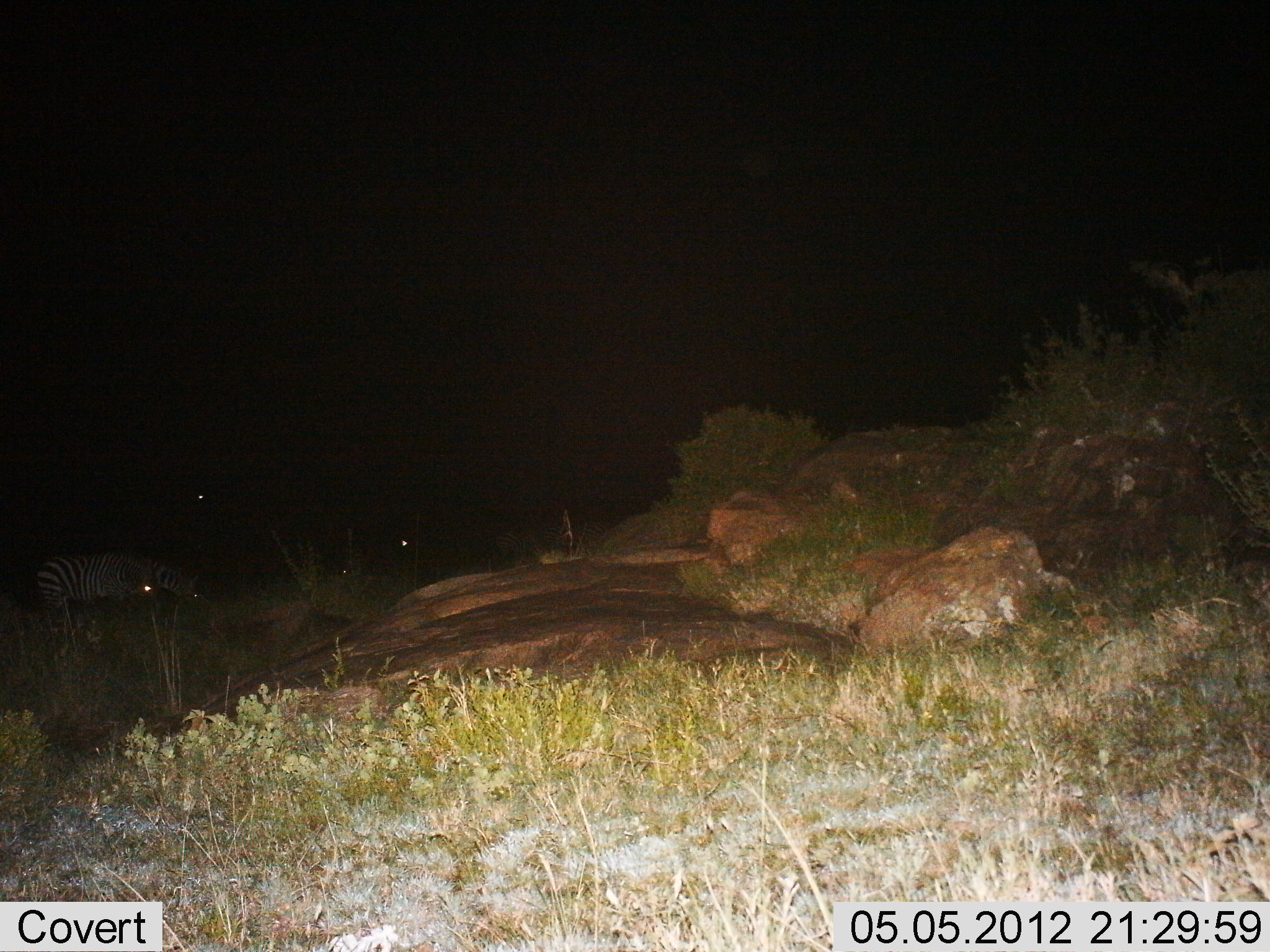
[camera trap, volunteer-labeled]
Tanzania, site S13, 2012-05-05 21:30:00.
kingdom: Animalia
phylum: Chordata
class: Mammalia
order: Perissodactyla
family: Equidae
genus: Equus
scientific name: Equus quagga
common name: plains zebra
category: zebra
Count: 2.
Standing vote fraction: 40%.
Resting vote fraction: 10%.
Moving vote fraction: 10%.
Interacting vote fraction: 0%.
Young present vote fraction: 0%.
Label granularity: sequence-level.